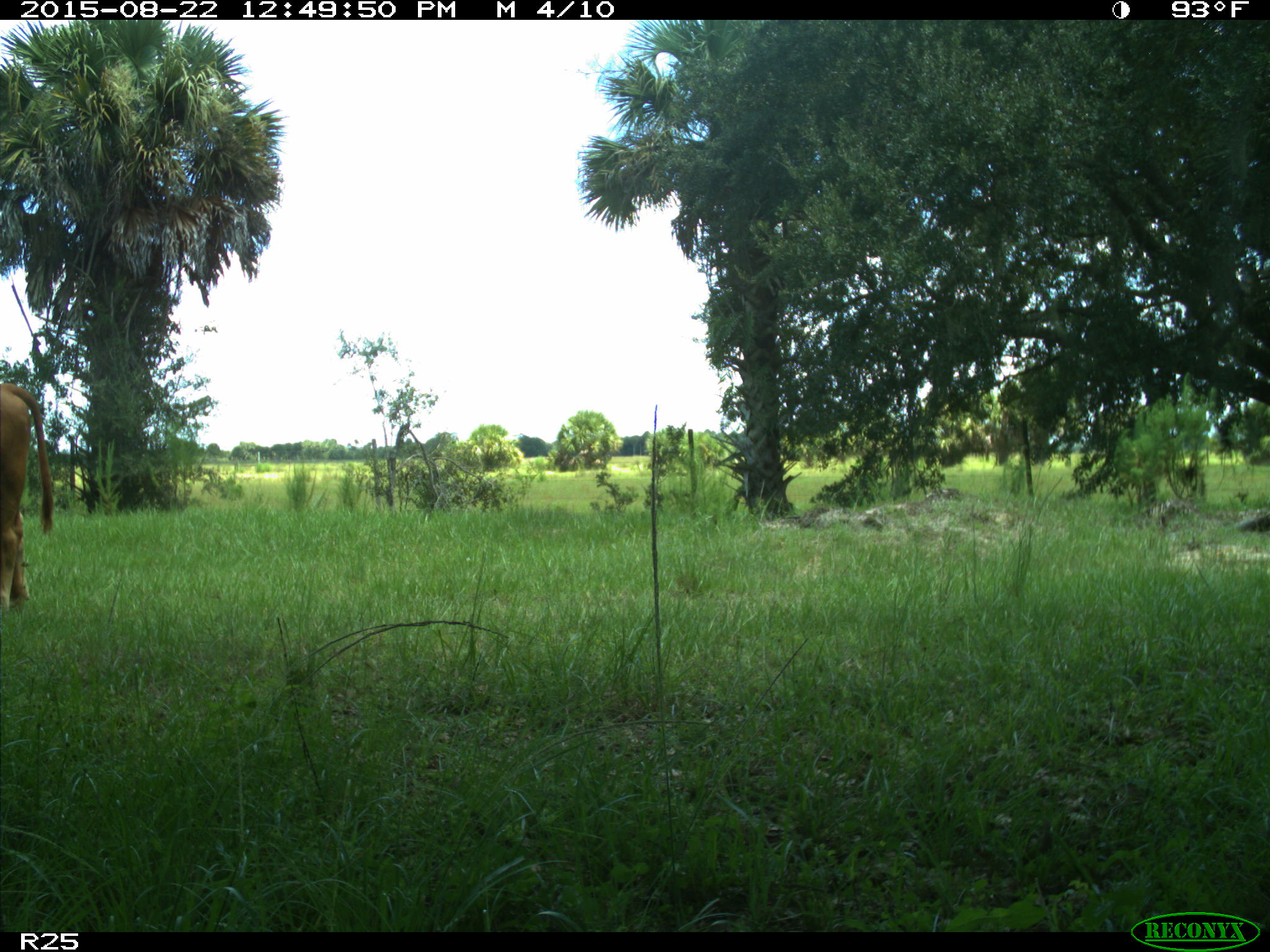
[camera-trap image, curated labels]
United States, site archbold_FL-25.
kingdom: Animalia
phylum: Chordata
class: Mammalia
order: Artiodactyla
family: Bovidae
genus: Bos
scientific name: Bos taurus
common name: domestic cow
Bos taurus (domestic cow).